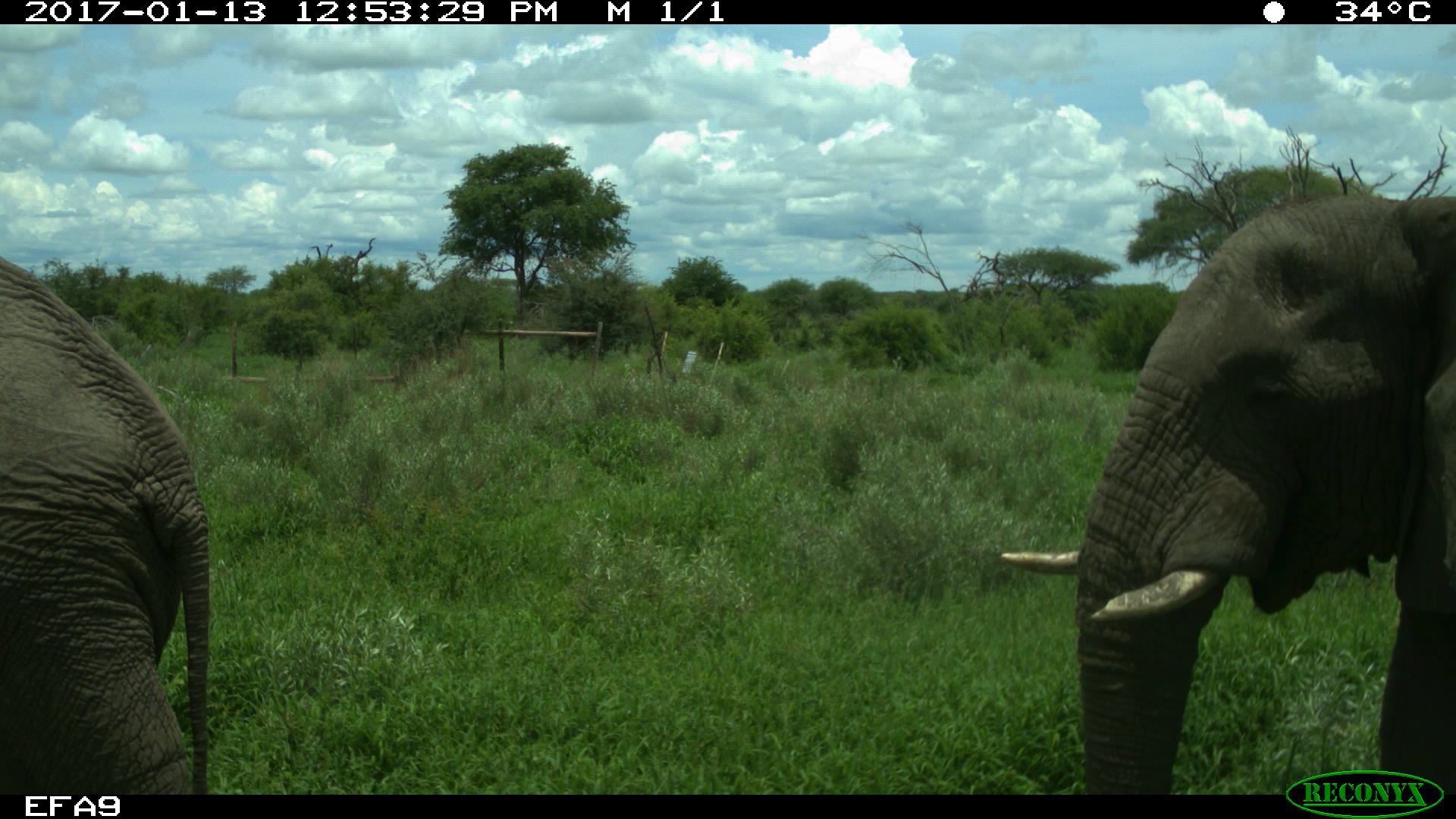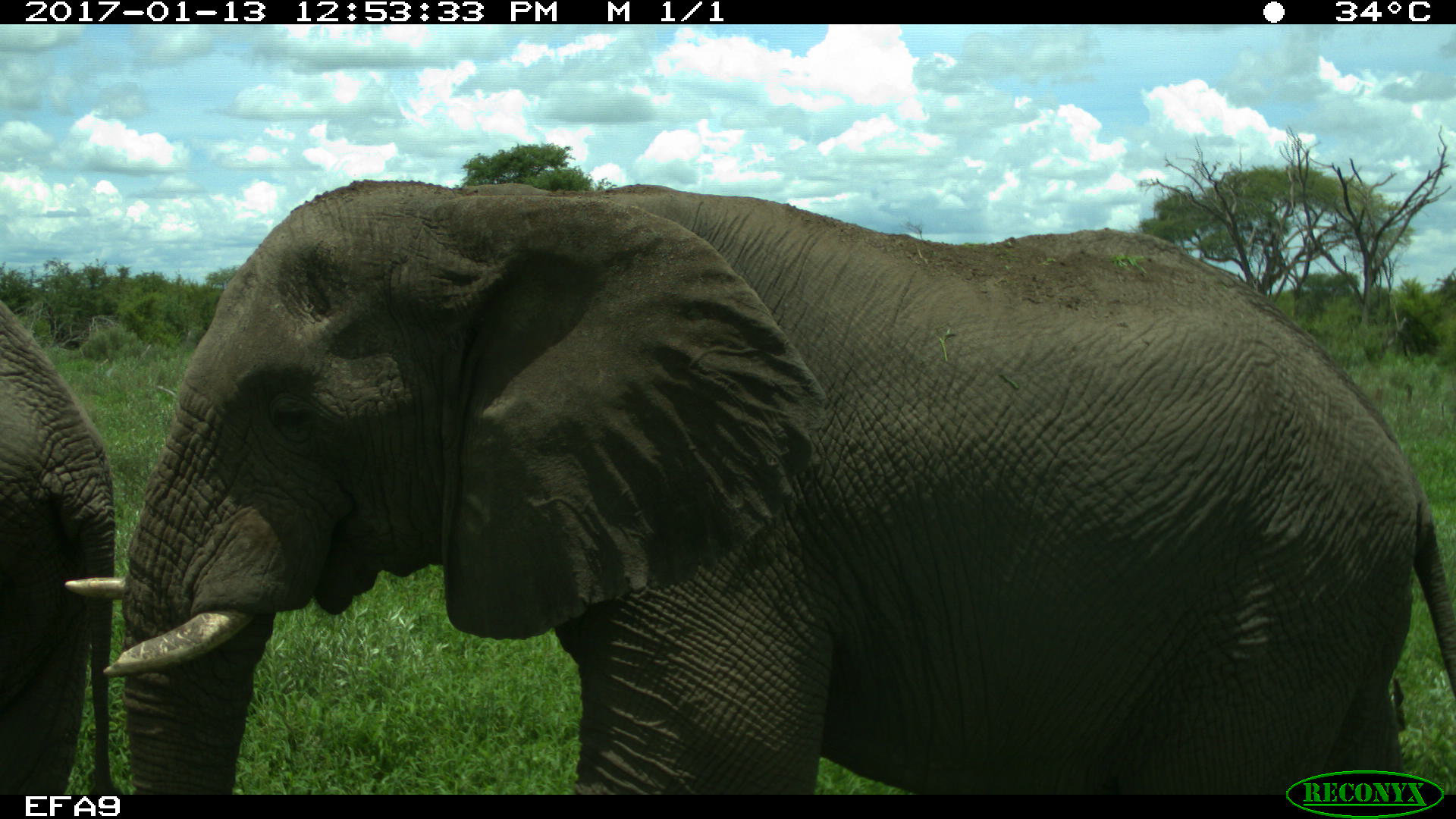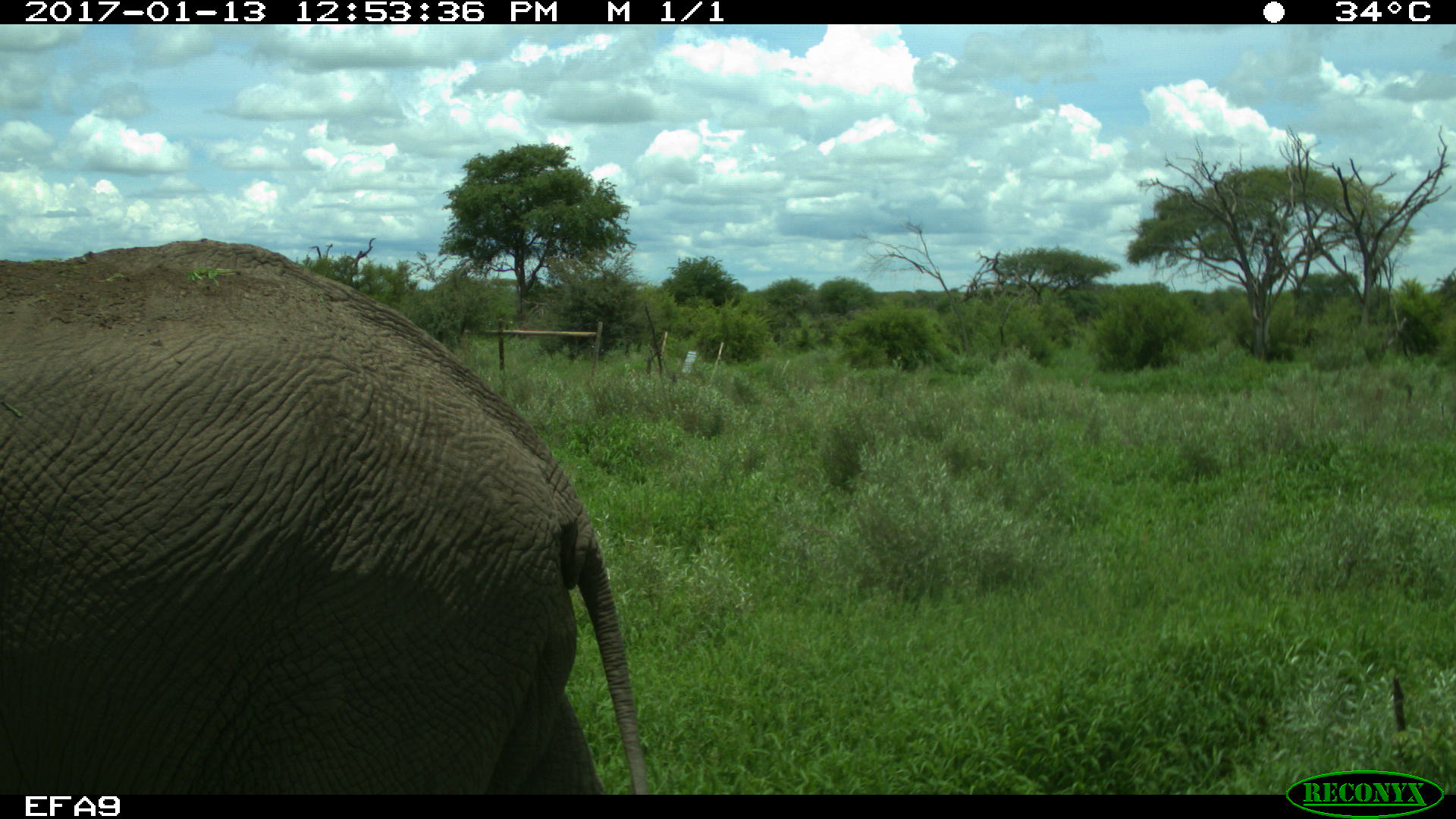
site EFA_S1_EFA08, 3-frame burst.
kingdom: Animalia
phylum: Chordata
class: Mammalia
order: Proboscidea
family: Elephantidae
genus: Loxodonta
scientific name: Loxodonta africana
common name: african bush elephant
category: elephant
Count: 2.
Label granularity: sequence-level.